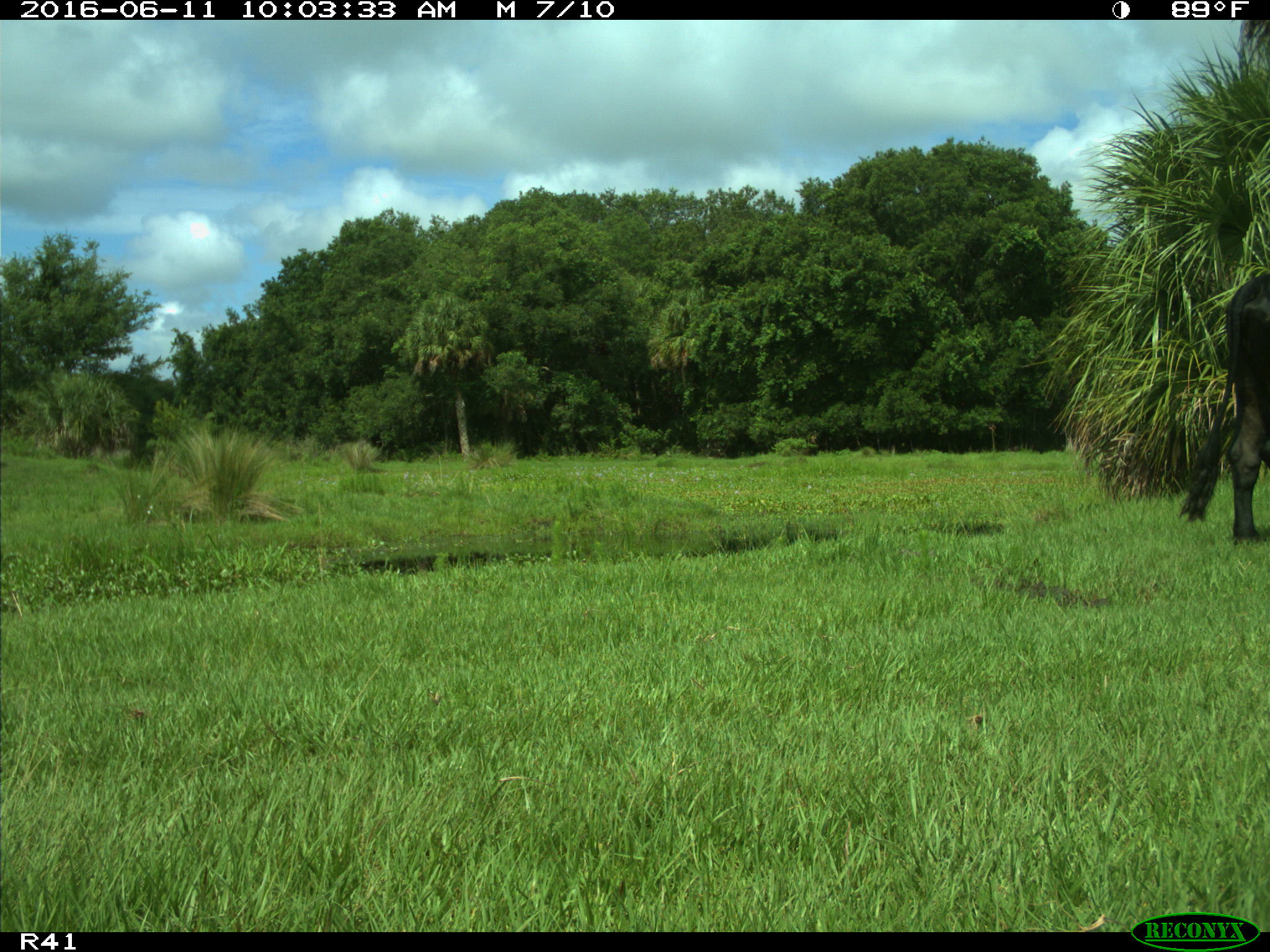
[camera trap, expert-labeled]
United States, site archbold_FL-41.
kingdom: Animalia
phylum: Chordata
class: Mammalia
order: Artiodactyla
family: Bovidae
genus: Bos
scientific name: Bos taurus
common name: domestic cow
Bos taurus (domestic cow).